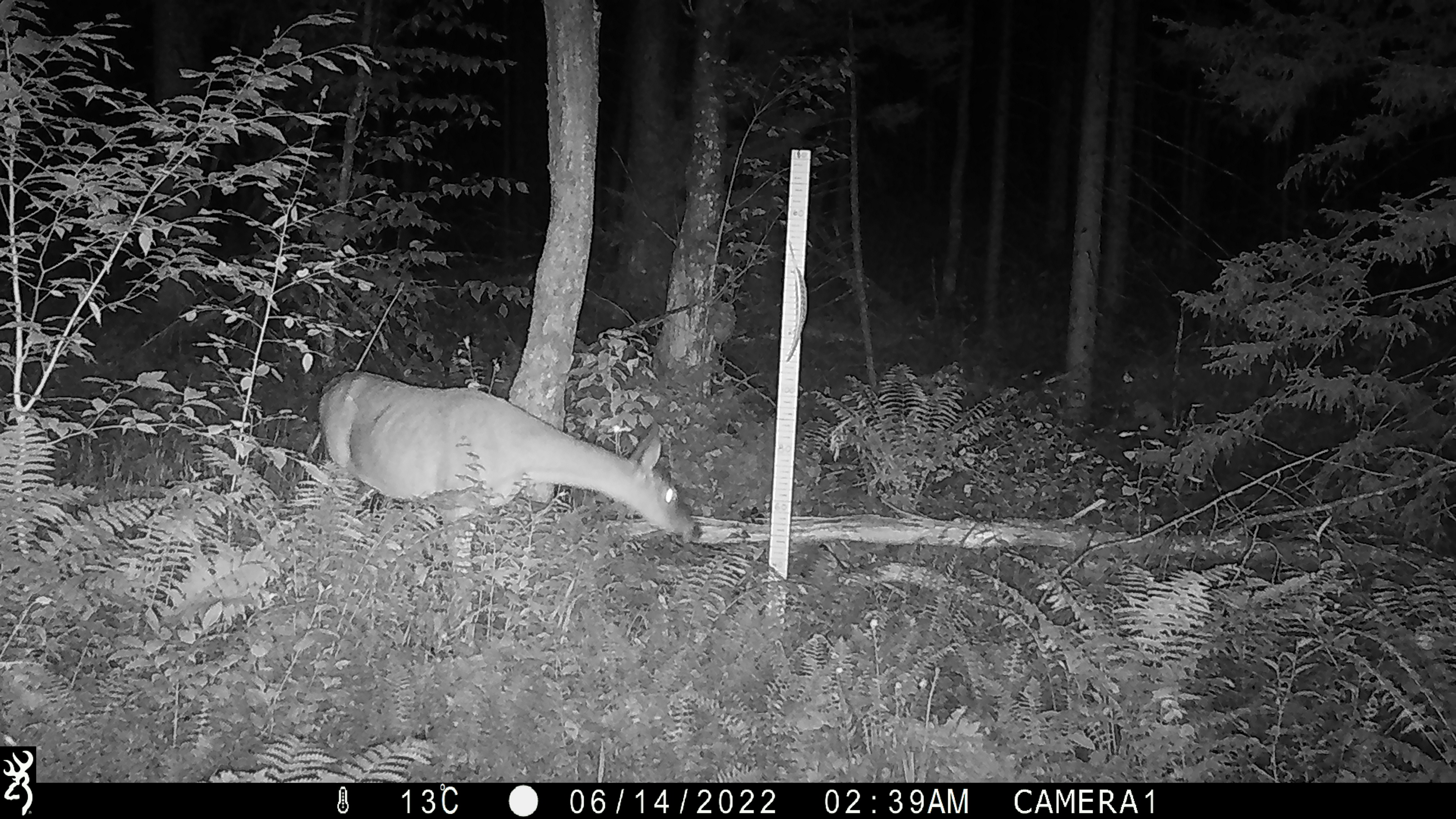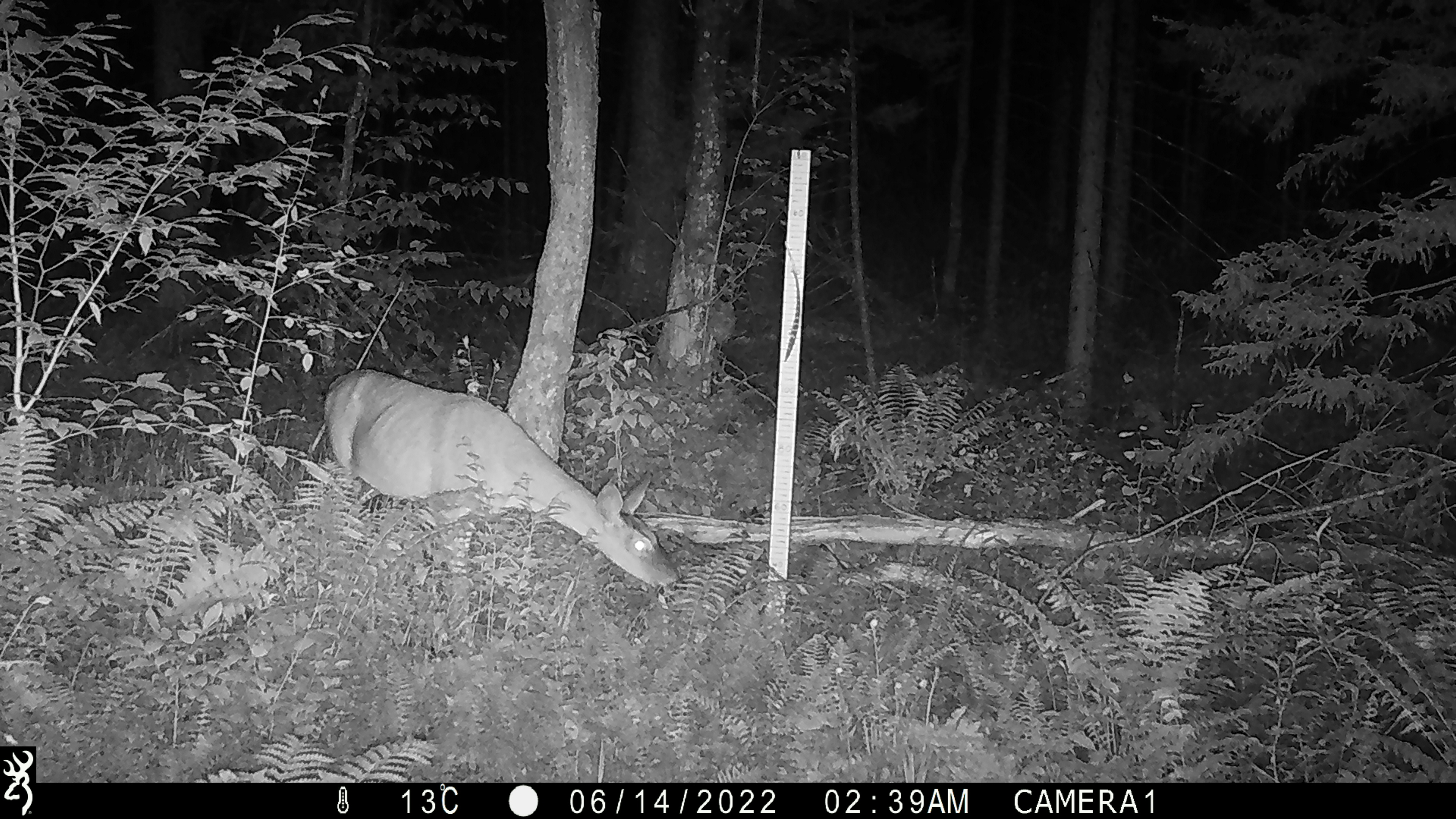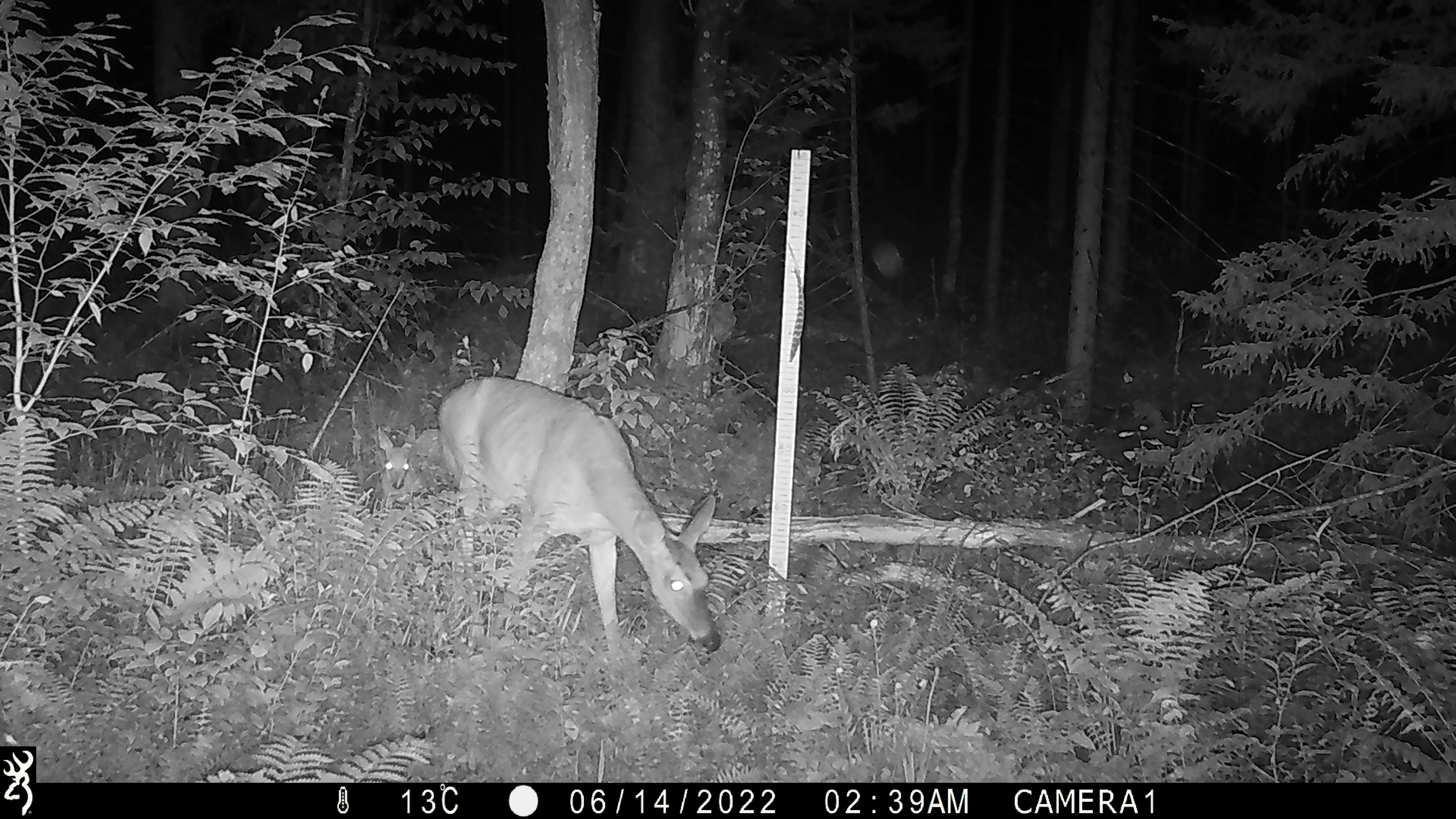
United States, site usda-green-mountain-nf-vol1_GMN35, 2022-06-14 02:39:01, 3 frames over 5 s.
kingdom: Animalia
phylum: Chordata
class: Mammalia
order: Artiodactyla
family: Cervidae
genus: Odocoileus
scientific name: Odocoileus virginianus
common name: white-tailed deer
White-tailed deer (Odocoileus virginianus).